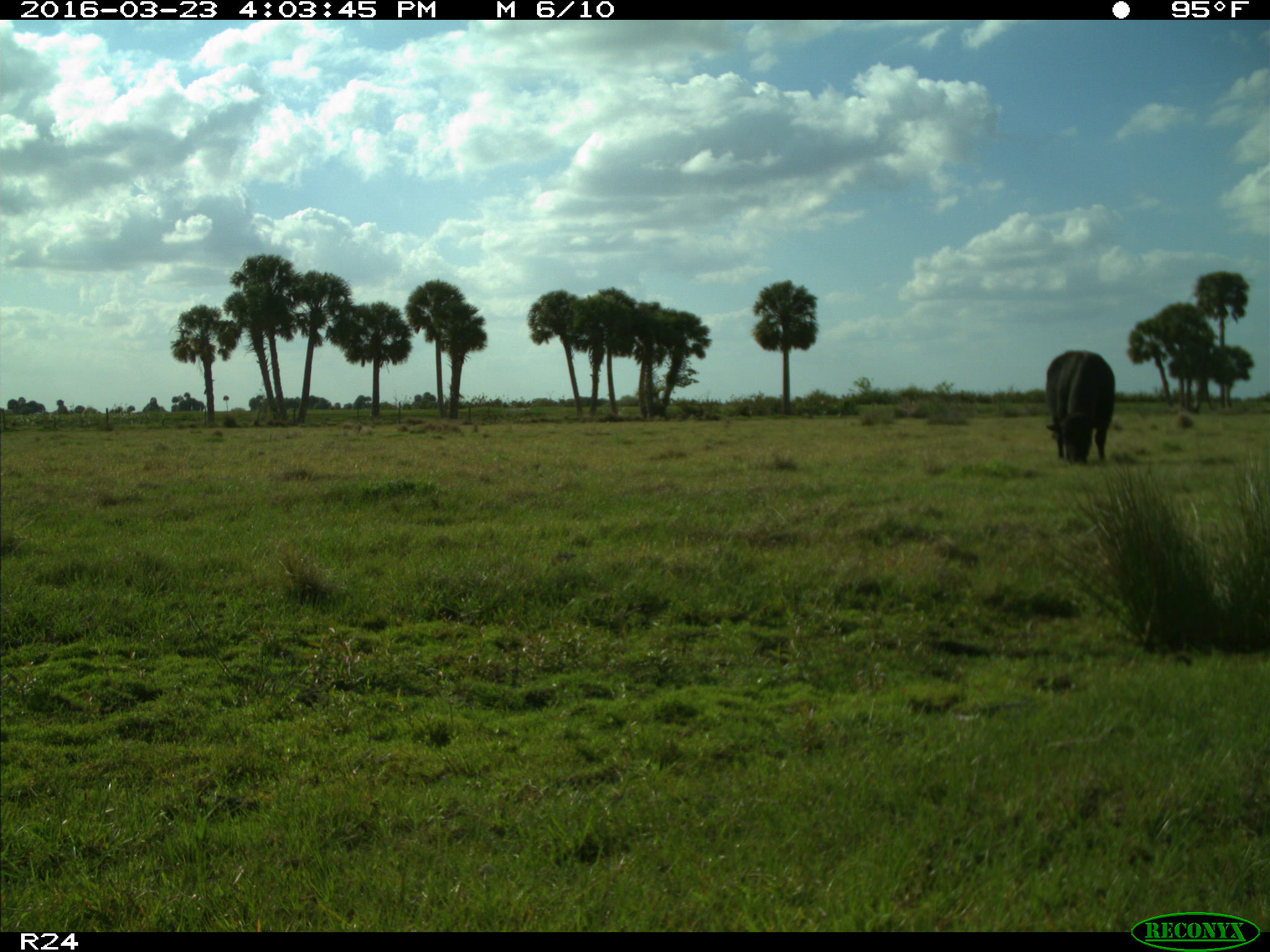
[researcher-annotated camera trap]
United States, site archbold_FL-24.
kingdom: Animalia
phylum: Chordata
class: Mammalia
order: Artiodactyla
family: Bovidae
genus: Bos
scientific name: Bos taurus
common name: domestic cow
Bos taurus (domestic cow).